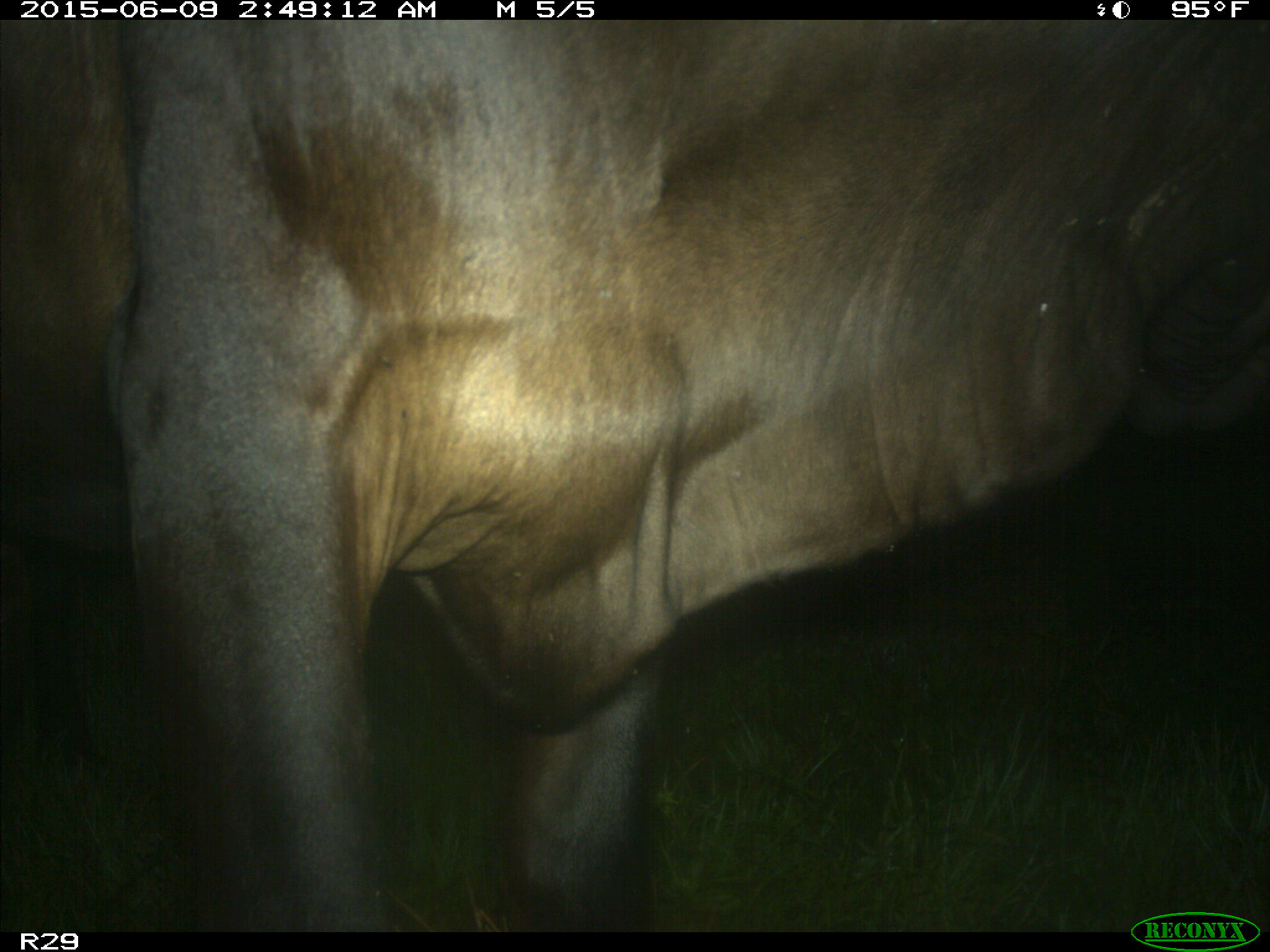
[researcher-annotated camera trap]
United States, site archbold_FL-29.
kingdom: Animalia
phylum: Chordata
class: Mammalia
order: Artiodactyla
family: Bovidae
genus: Bos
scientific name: Bos taurus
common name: domestic cow